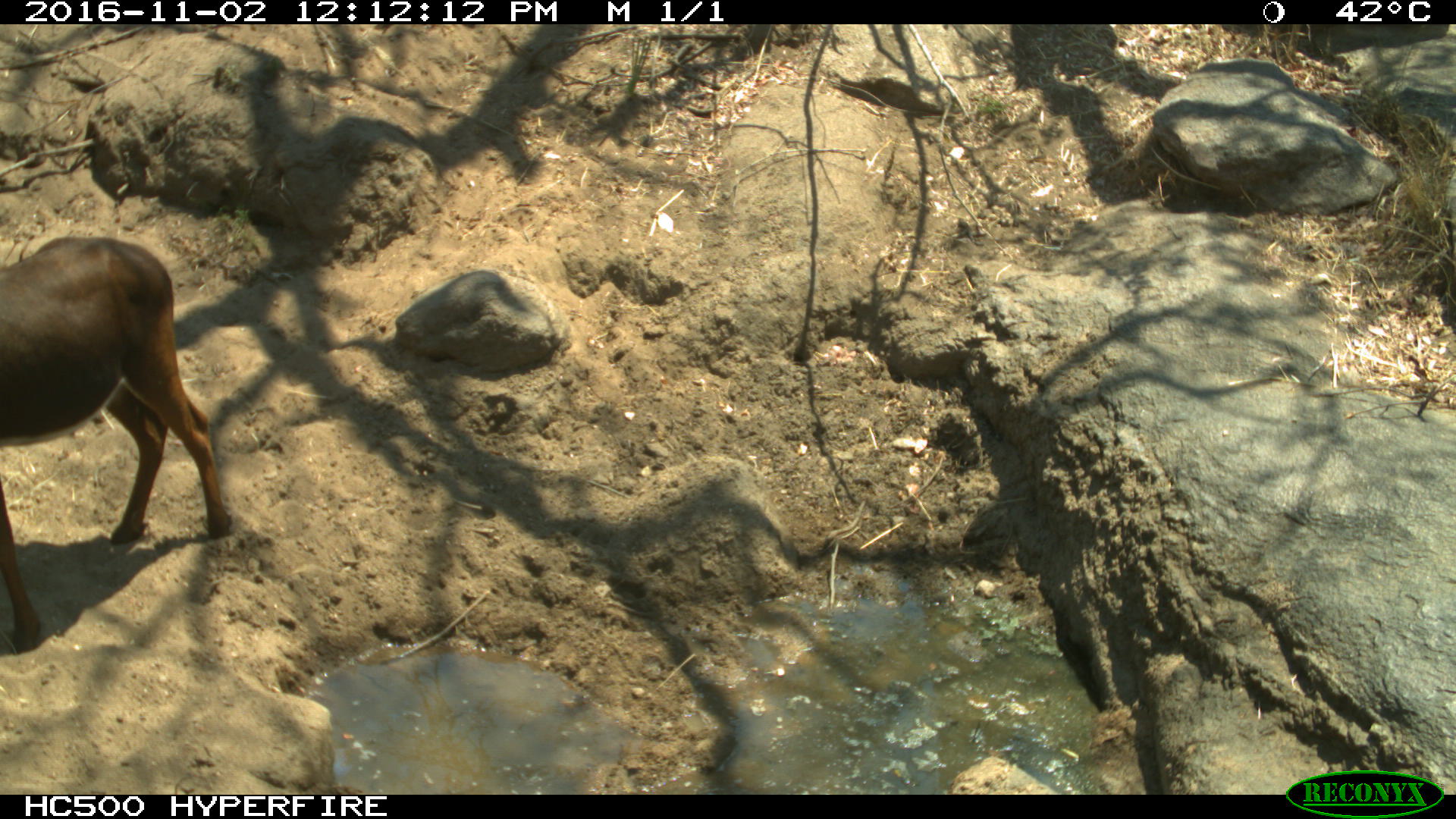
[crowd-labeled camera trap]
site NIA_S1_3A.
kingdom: Animalia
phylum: Chordata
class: Mammalia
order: Artiodactyla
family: Bovidae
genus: Hippotragus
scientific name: Hippotragus niger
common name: sable antelope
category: sable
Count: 1.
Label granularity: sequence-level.